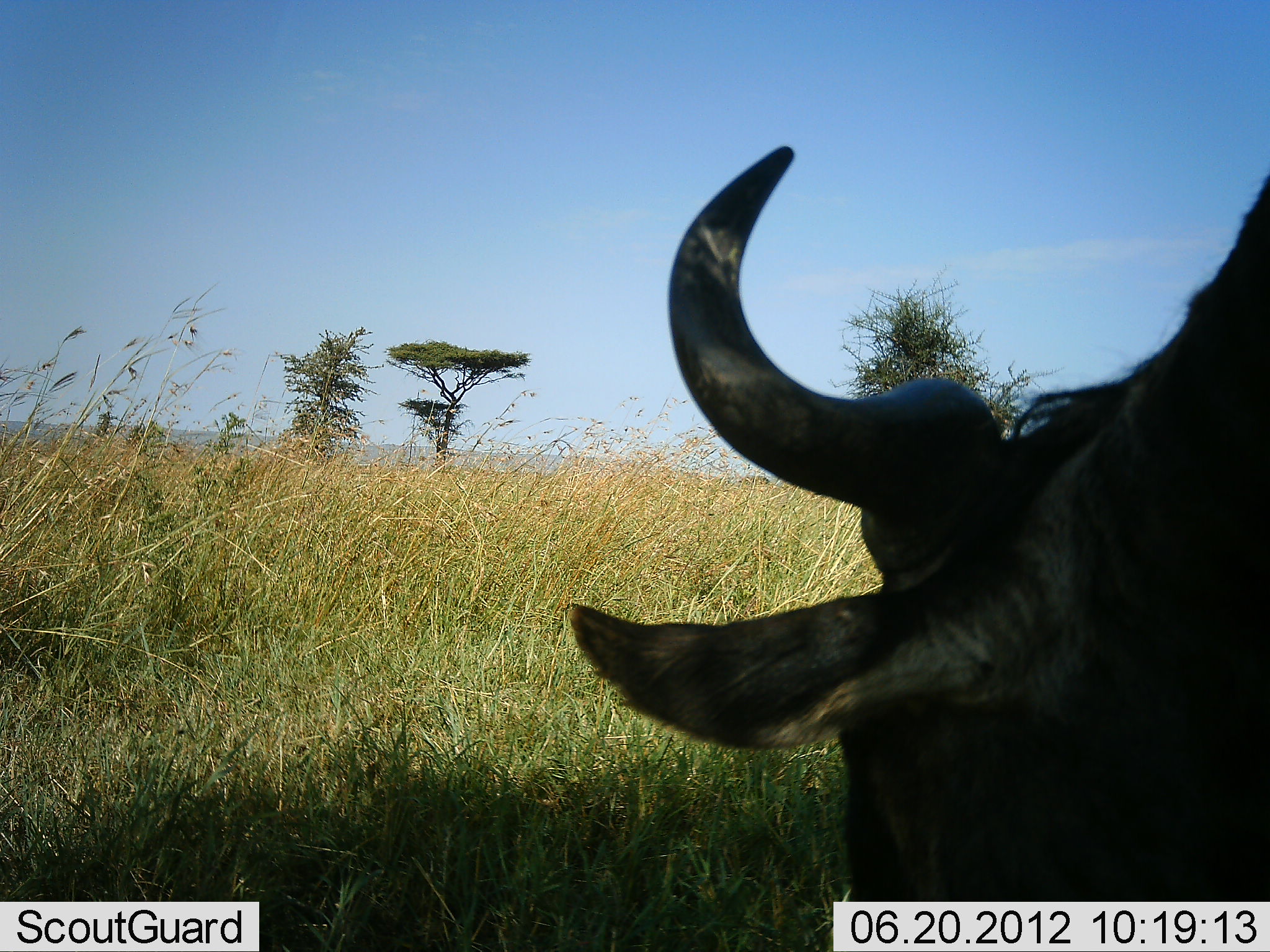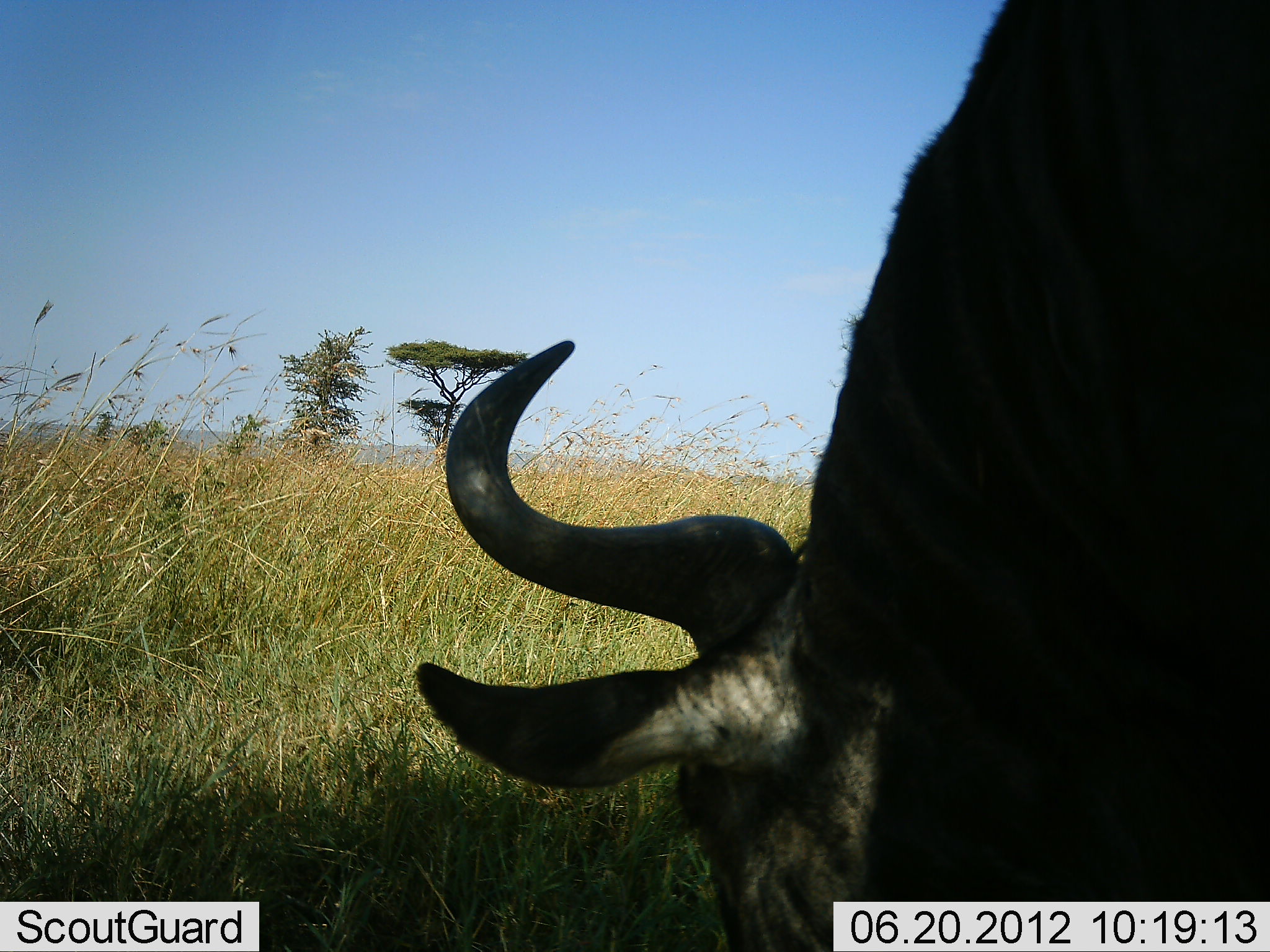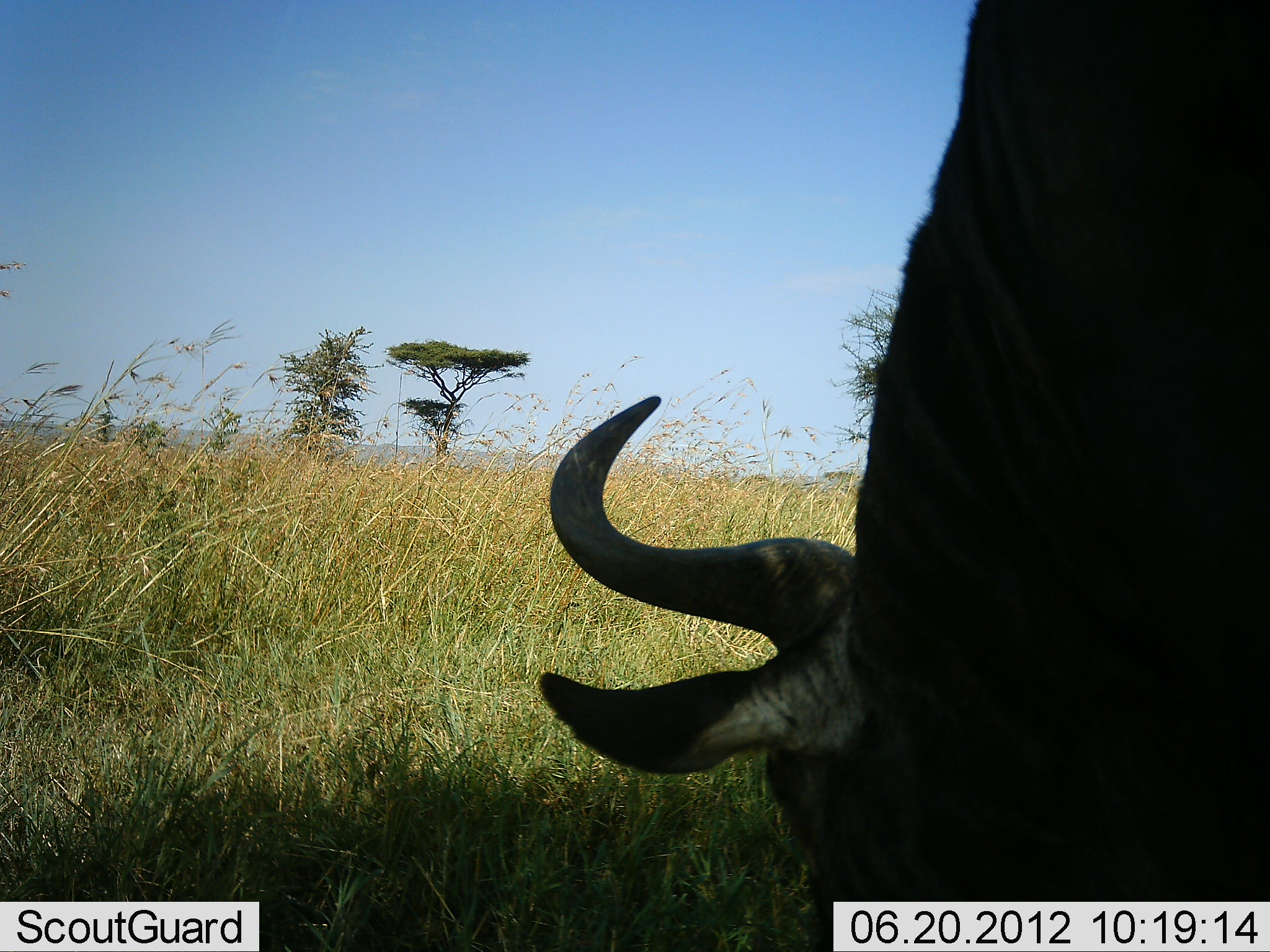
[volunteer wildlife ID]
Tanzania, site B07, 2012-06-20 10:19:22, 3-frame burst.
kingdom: Animalia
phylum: Chordata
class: Mammalia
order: Artiodactyla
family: Bovidae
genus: Connochaetes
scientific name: Connochaetes taurinus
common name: blue wildebeest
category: wildebeest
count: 1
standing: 40%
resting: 0%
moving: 0%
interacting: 0%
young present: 0%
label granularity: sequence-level